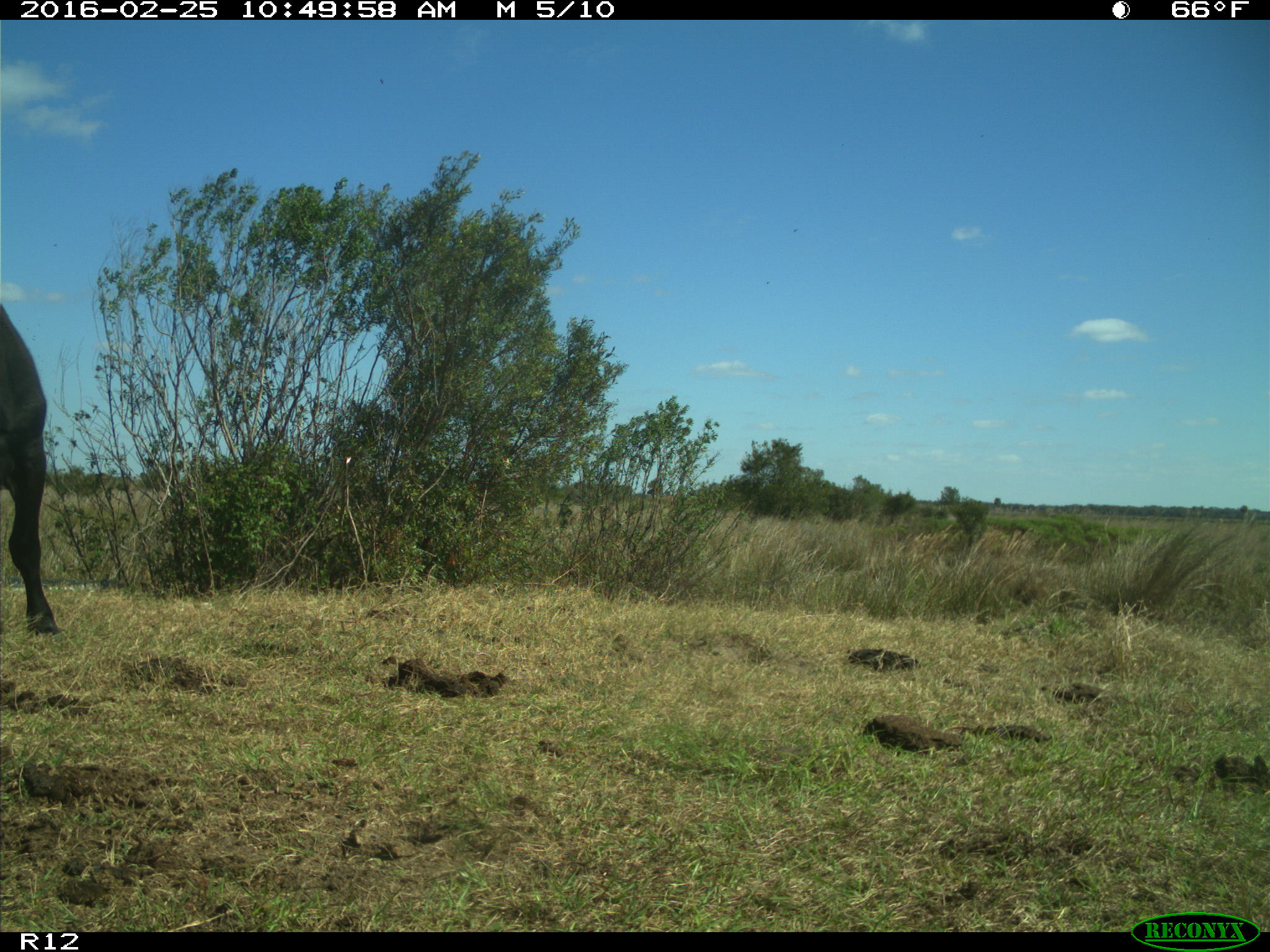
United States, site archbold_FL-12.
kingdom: Animalia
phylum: Chordata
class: Mammalia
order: Artiodactyla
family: Bovidae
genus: Bos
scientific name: Bos taurus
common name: domestic cow